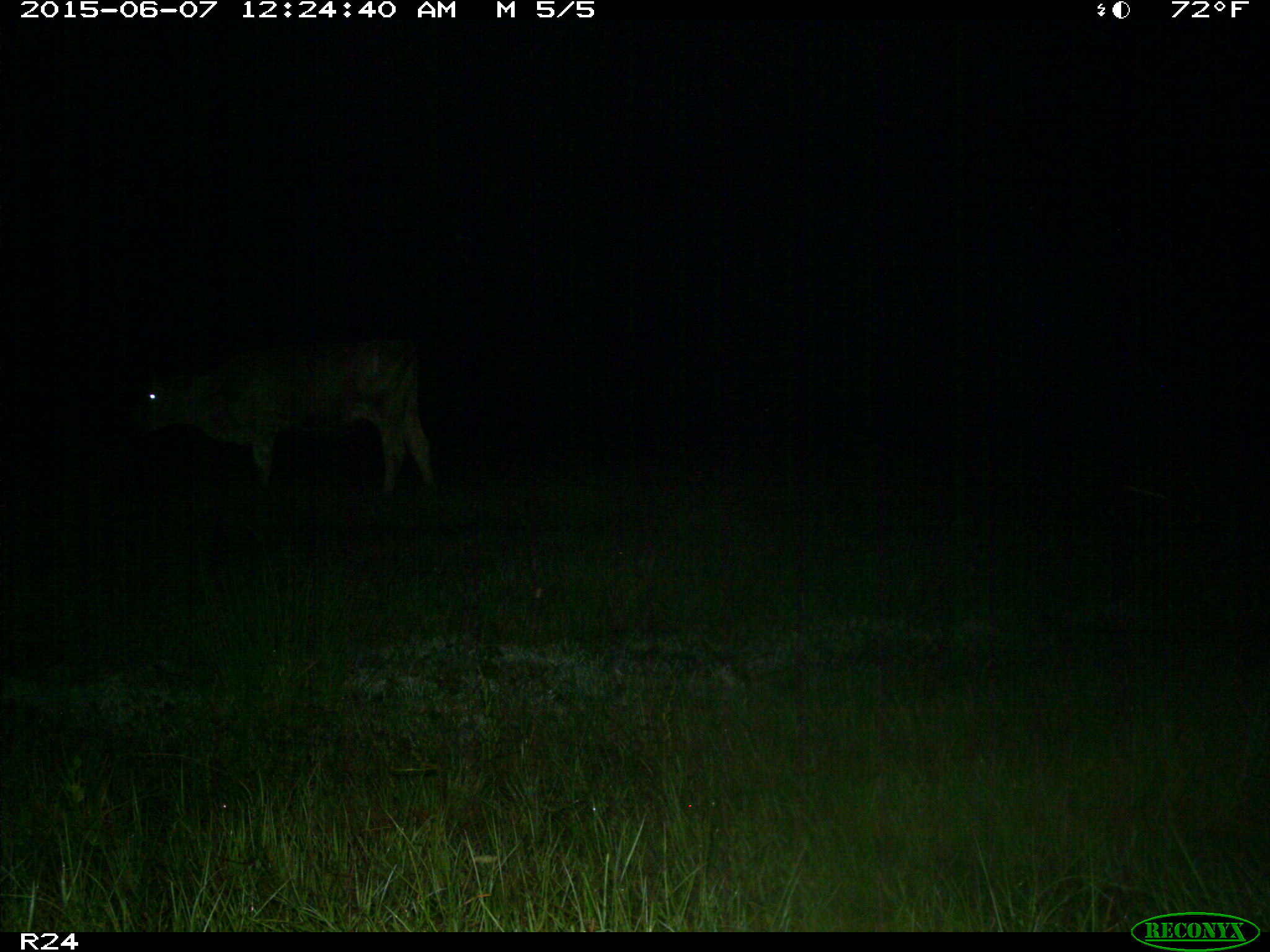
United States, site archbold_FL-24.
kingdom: Animalia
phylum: Chordata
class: Mammalia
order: Artiodactyla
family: Bovidae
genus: Bos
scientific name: Bos taurus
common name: domestic cow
Bos taurus (domestic cow).